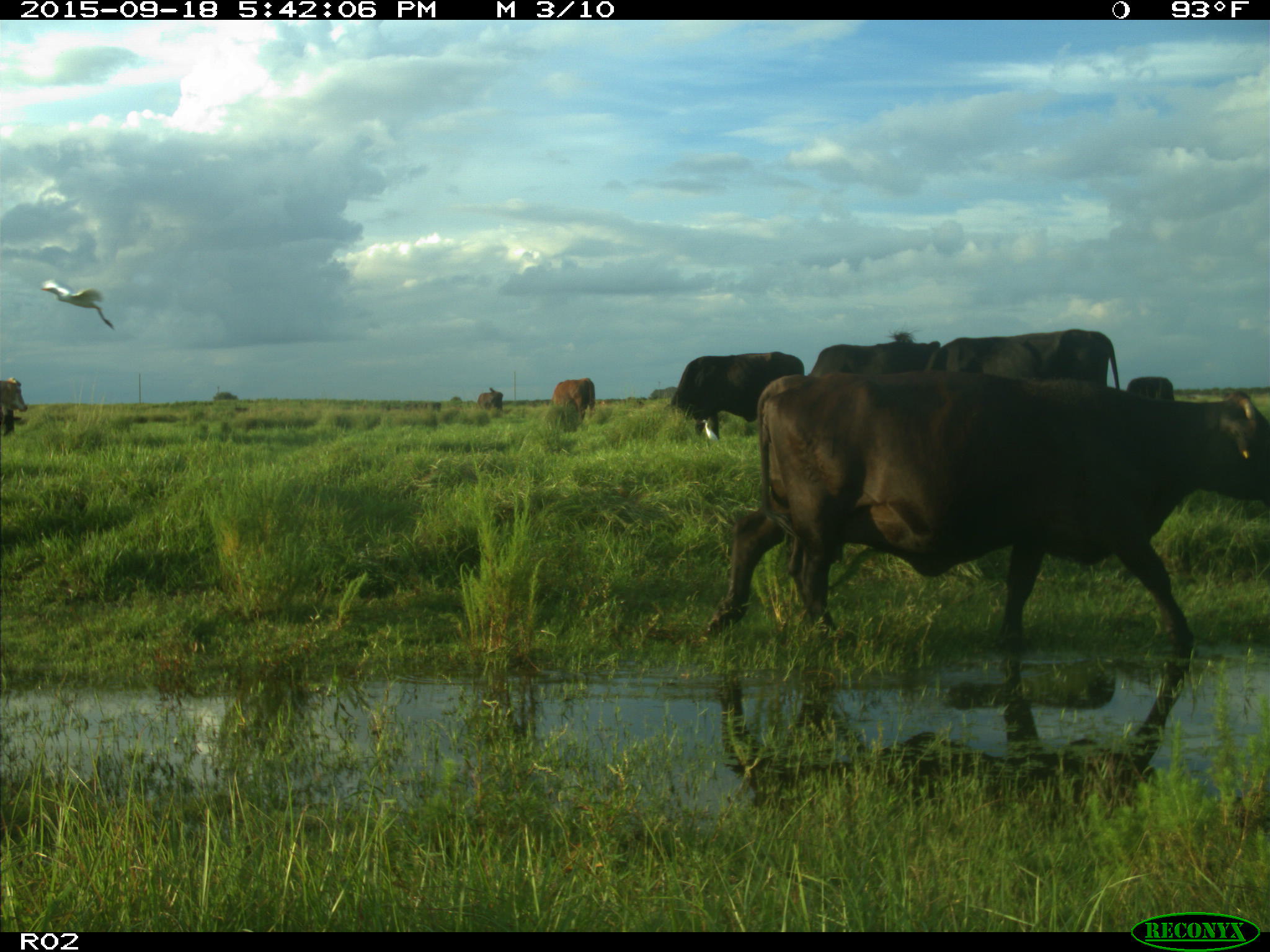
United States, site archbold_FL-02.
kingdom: Animalia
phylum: Chordata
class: Mammalia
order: Artiodactyla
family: Bovidae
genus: Bos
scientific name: Bos taurus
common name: domestic cow